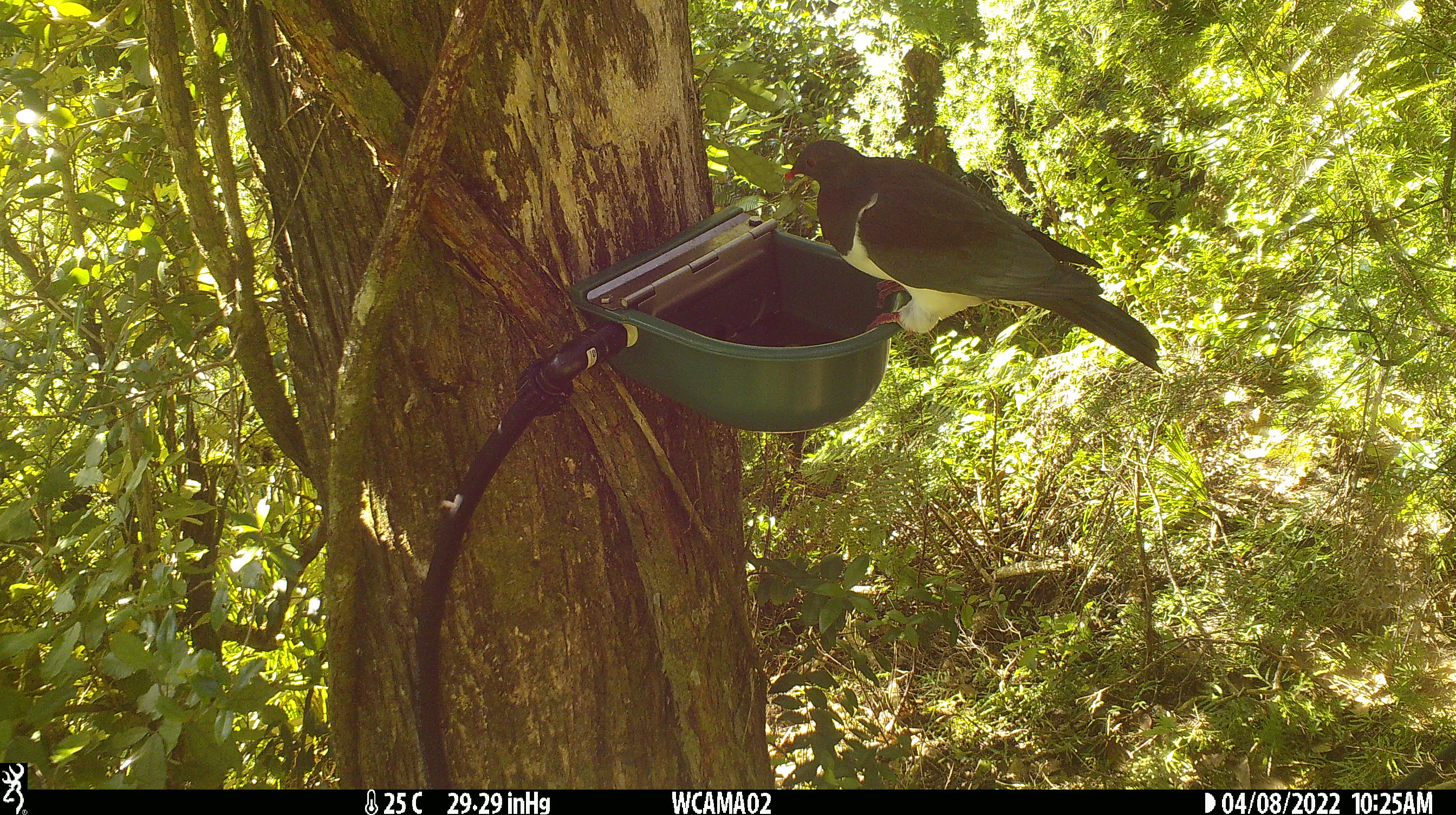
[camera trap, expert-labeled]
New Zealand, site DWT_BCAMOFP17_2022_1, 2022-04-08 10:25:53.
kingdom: Animalia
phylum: Chordata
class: Aves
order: Columbiformes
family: Columbidae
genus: Hemiphaga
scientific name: Hemiphaga novaeseelandiae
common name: new zealand pigeon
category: kereru